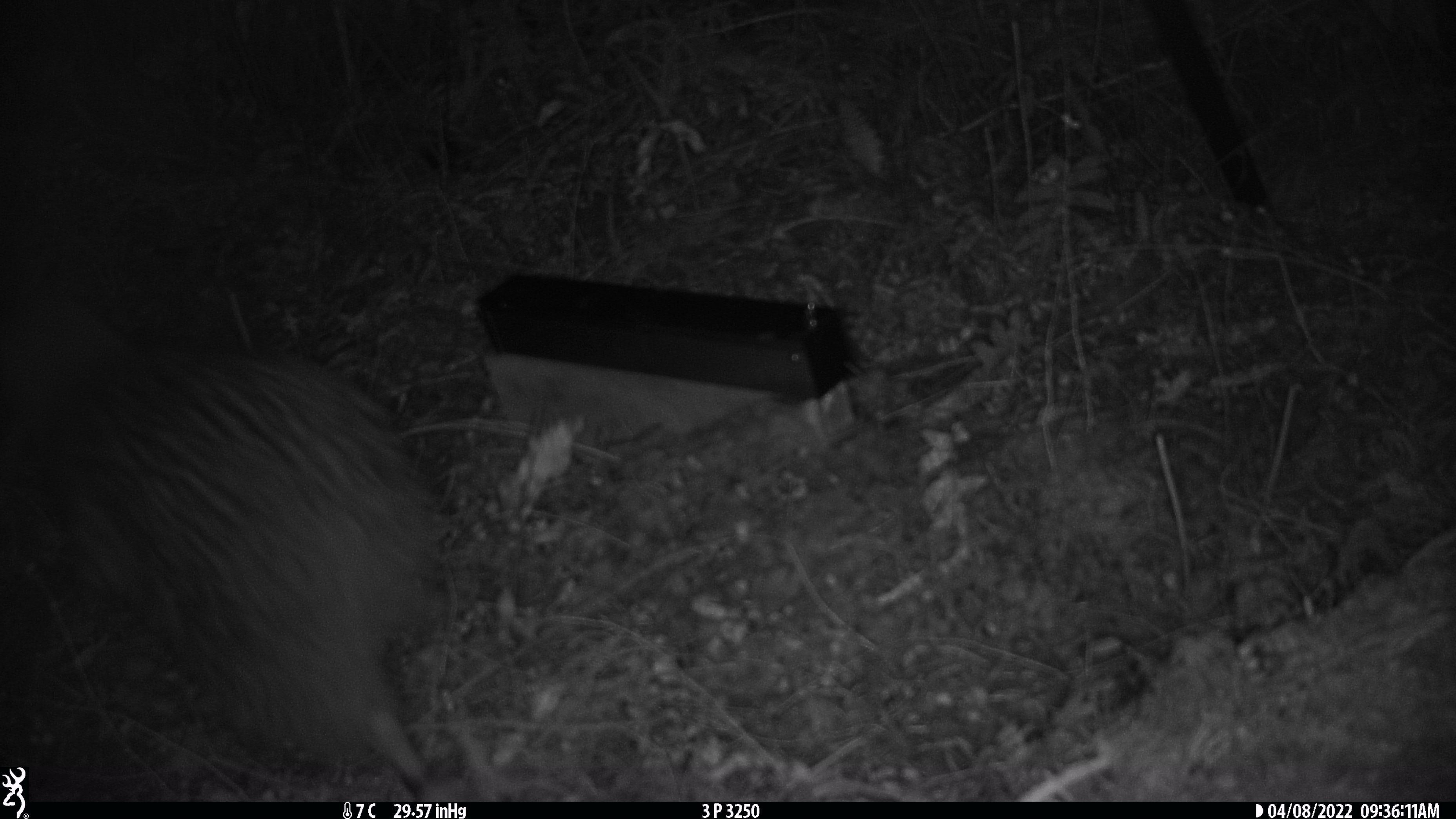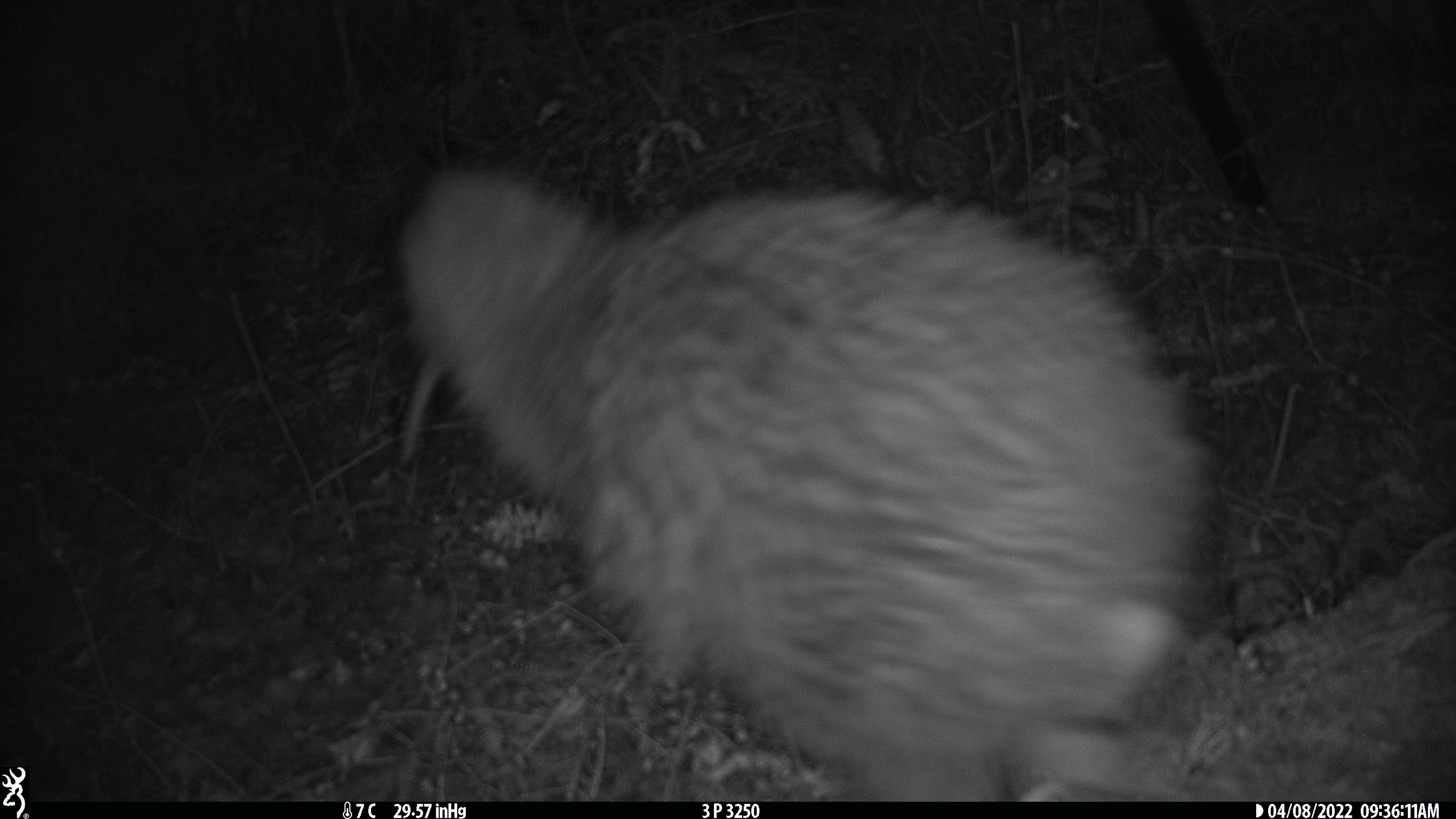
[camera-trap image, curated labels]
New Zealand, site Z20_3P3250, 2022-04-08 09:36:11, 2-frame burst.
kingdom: Animalia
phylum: Chordata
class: Aves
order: Apterygiformes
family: Apterygidae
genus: Apteryx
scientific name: Apteryx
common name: kiwi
Kiwi (Apteryx).